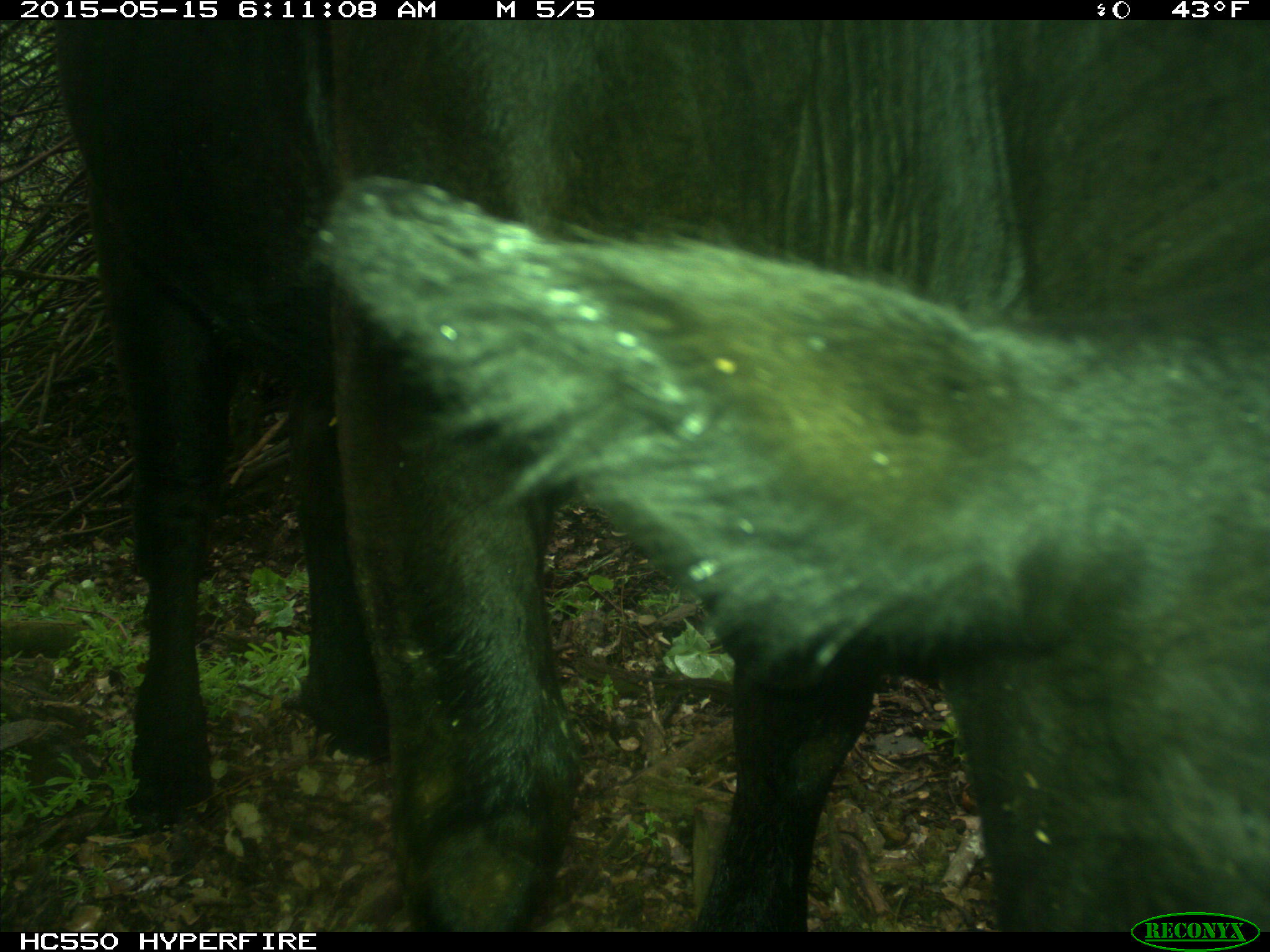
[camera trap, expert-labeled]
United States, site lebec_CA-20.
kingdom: Animalia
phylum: Chordata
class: Mammalia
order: Artiodactyla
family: Bovidae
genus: Bos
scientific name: Bos taurus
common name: domestic cow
Bos taurus (domestic cow).